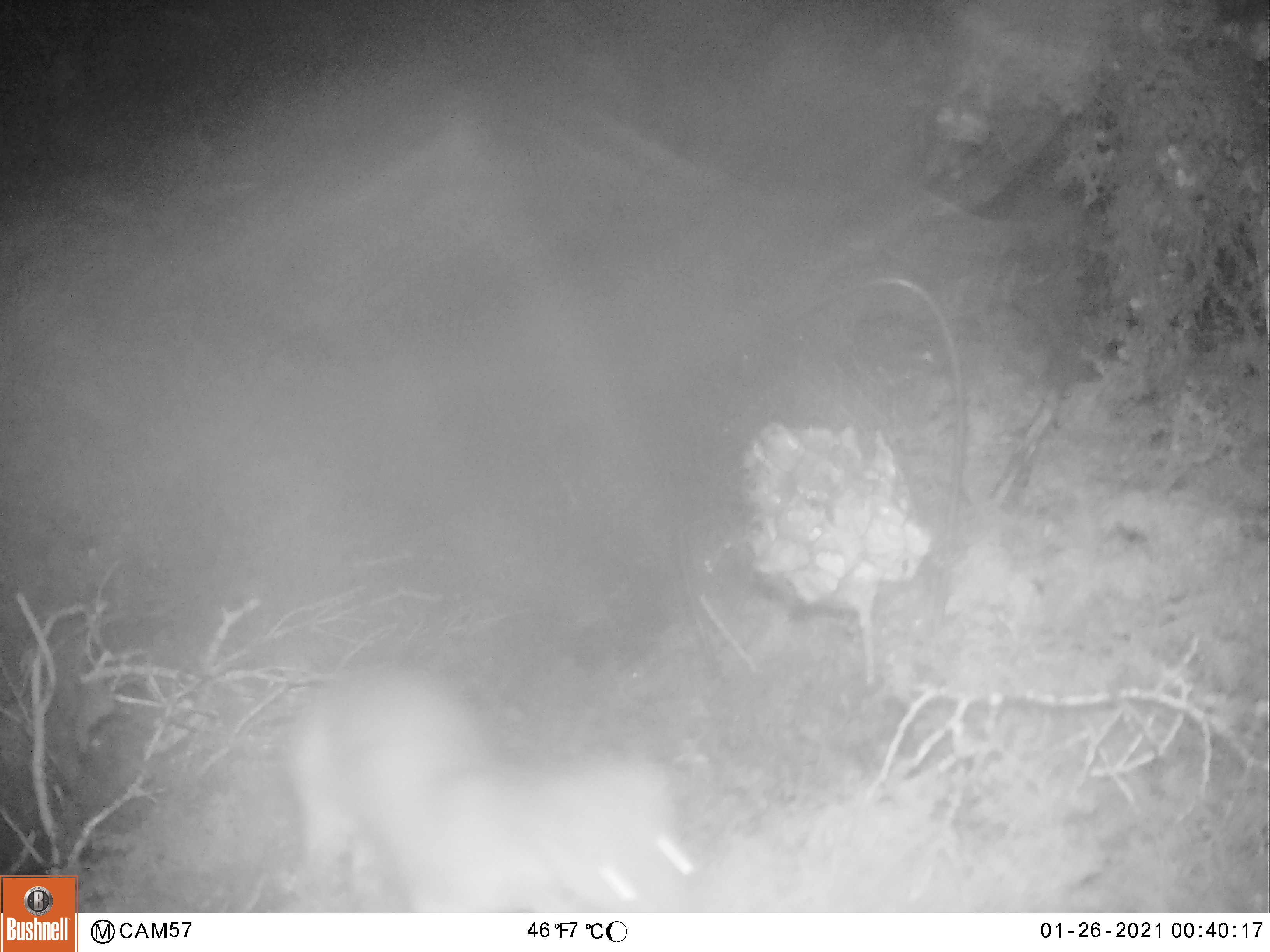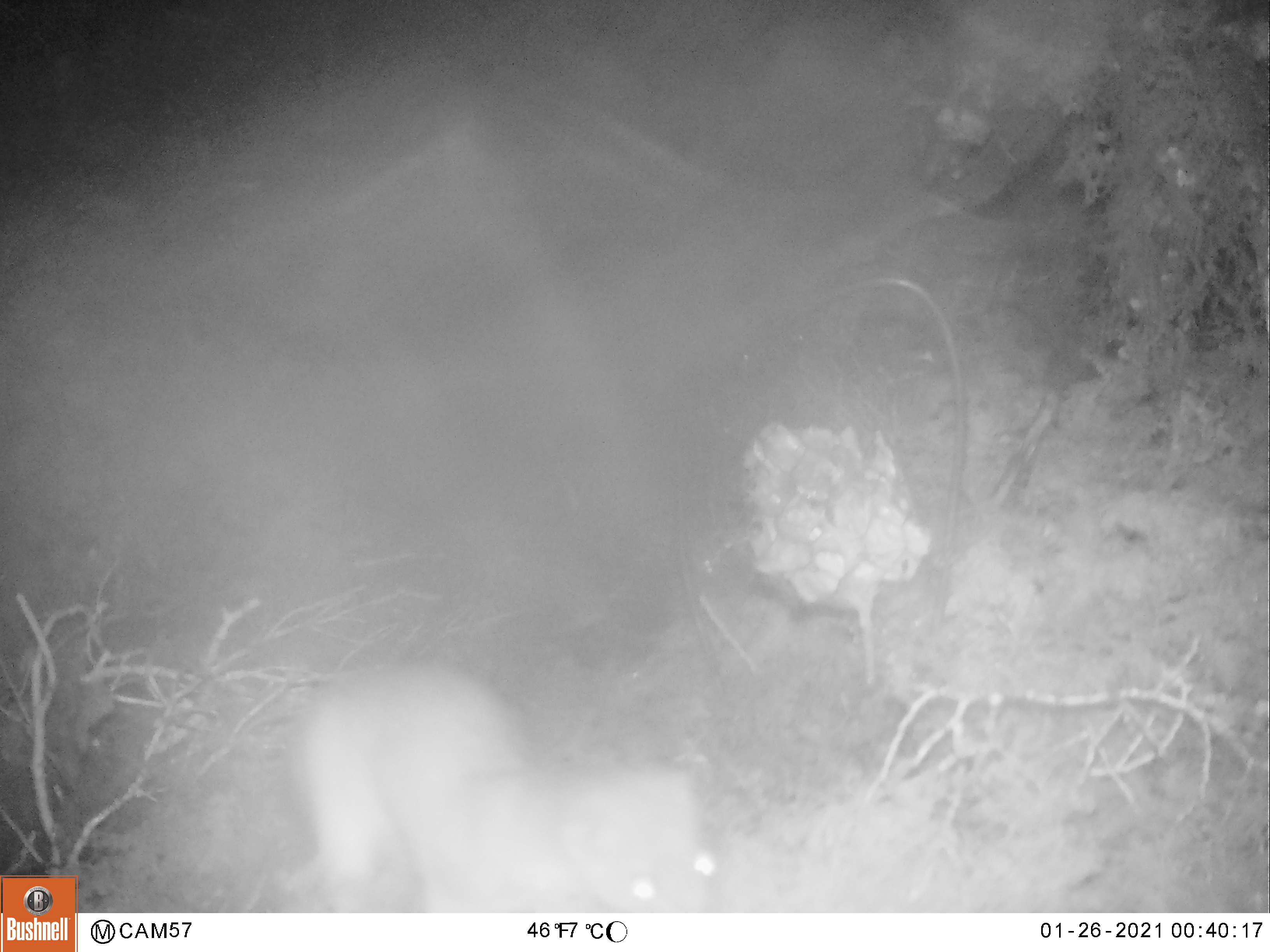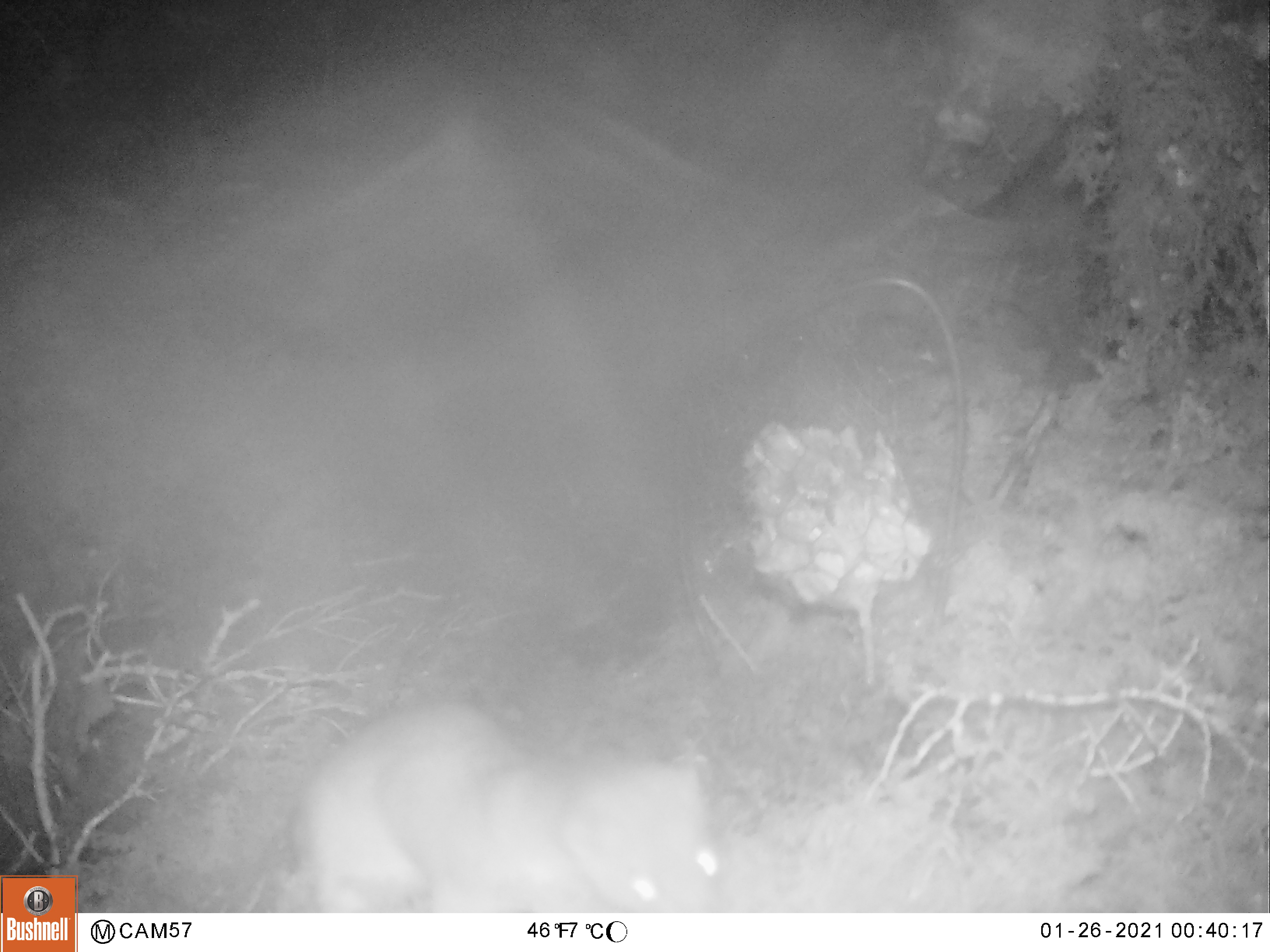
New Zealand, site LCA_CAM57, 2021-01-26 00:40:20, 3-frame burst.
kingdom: Animalia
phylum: Chordata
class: Mammalia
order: Carnivora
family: Mustelidae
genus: Mustela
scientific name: Mustela erminea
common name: stoat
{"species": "stoat (Mustela erminea)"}